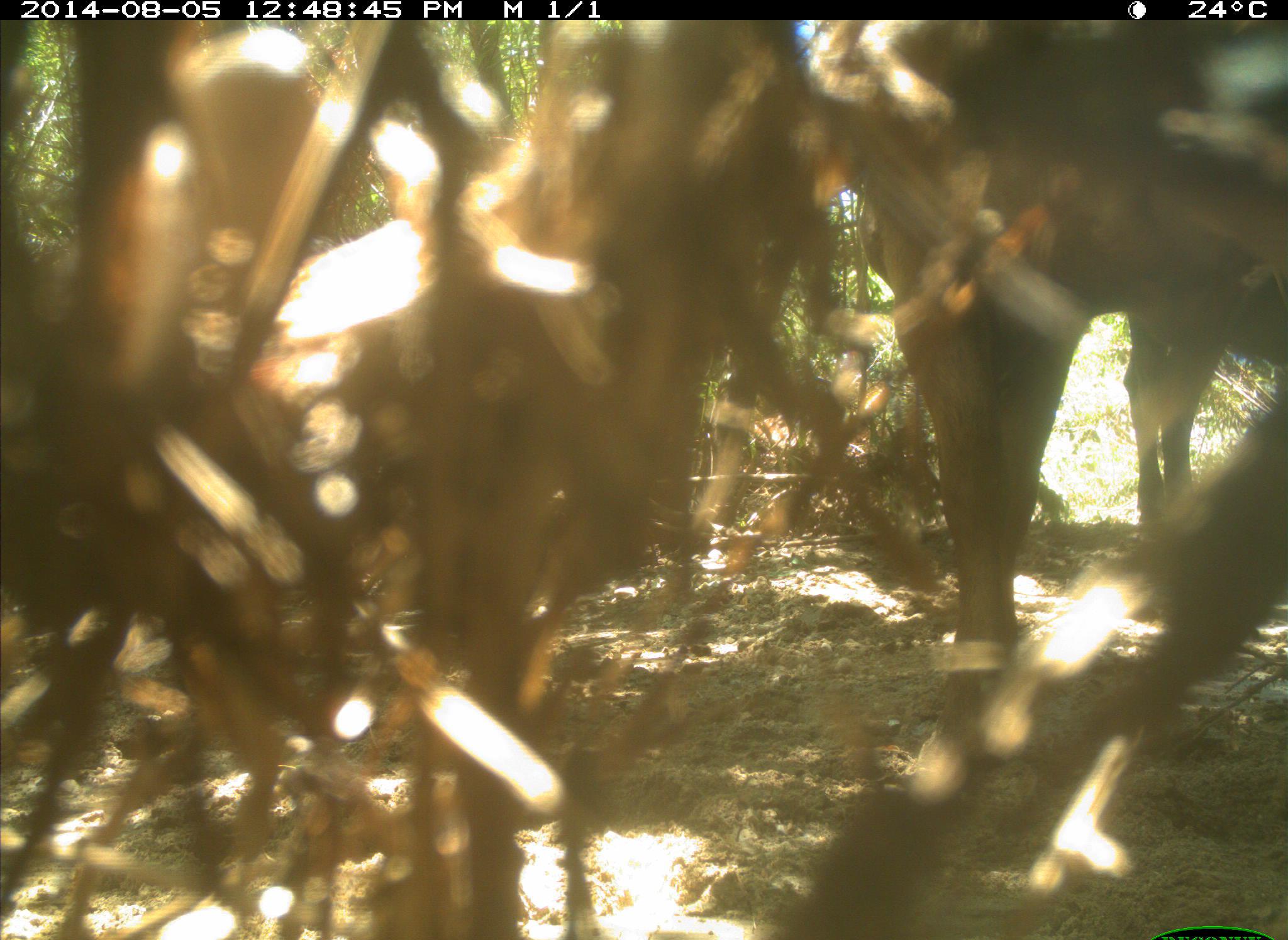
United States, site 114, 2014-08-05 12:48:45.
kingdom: Animalia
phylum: Chordata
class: Mammalia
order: Artiodactyla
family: Bovidae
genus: Bos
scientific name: Bos taurus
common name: cow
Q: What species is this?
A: Cow (Bos taurus).